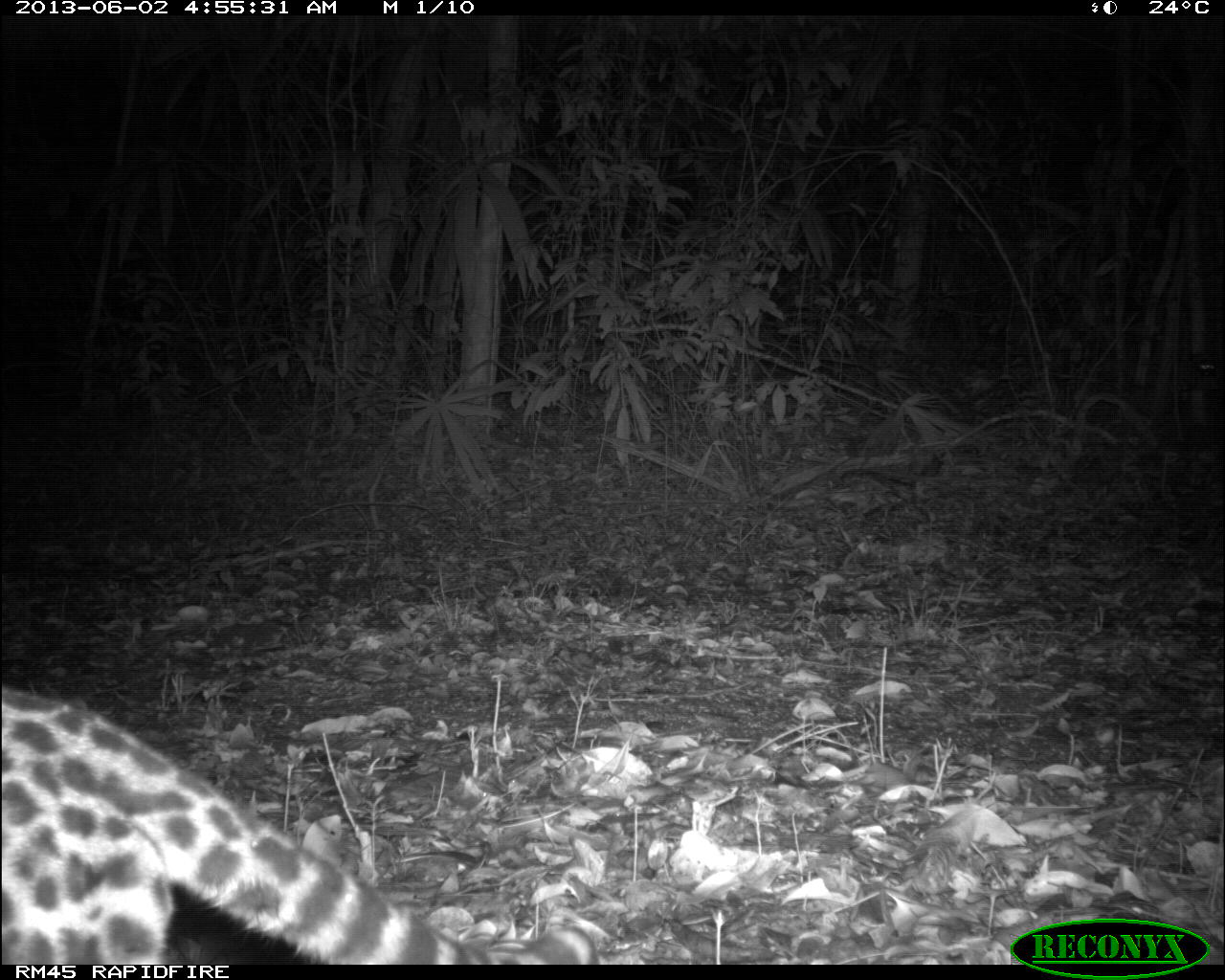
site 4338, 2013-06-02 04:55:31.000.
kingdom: Animalia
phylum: Chordata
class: Mammalia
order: Carnivora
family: Felidae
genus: Leopardus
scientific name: Leopardus pardalis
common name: ocelot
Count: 1.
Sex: female.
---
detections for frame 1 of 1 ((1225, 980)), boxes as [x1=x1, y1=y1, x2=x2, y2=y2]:
leopardus pardalis: [x1=0, y1=681, x2=600, y2=965]